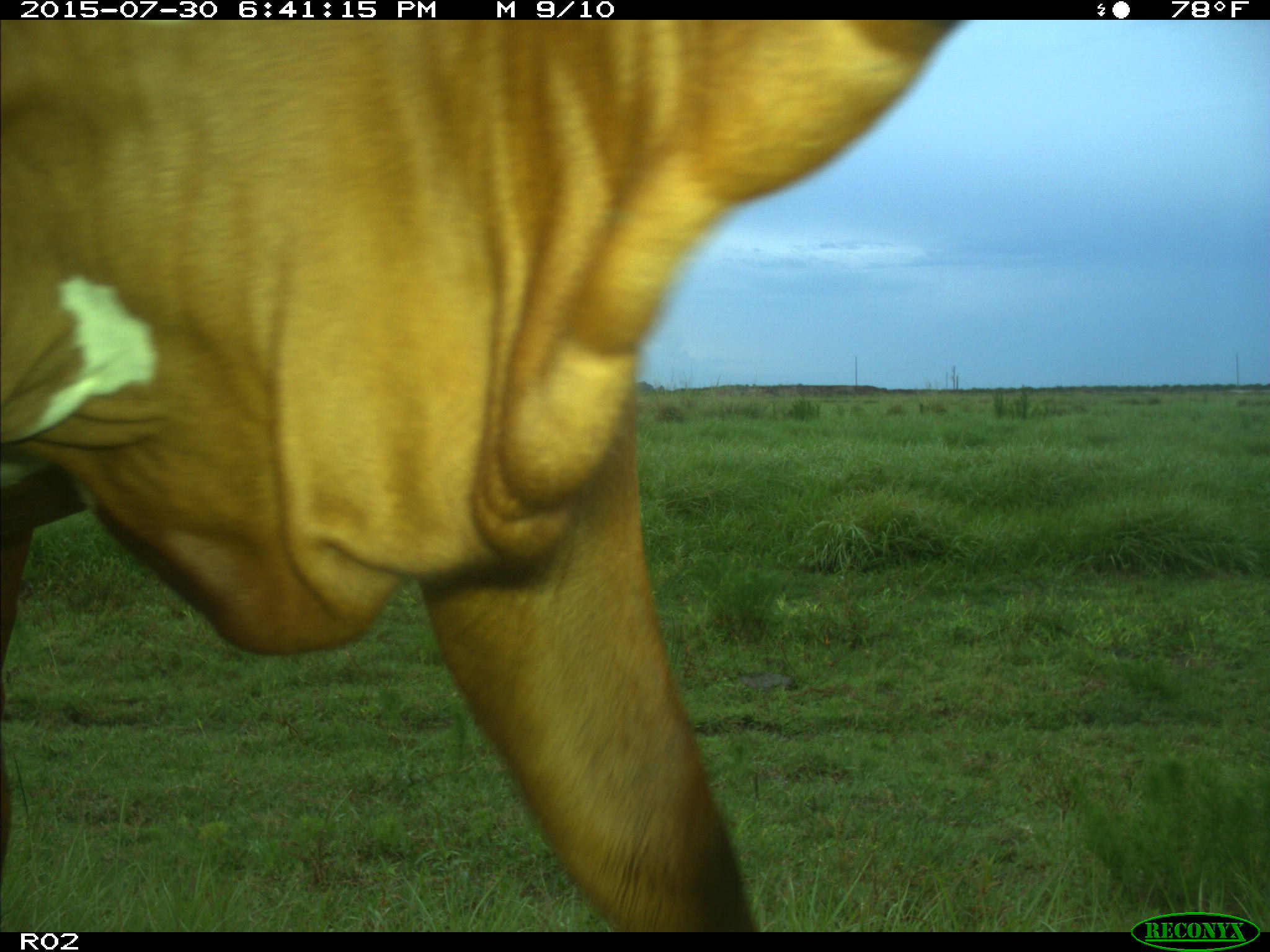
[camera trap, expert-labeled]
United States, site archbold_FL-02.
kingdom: Animalia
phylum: Chordata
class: Mammalia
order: Artiodactyla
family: Bovidae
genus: Bos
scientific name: Bos taurus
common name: domestic cow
Bos taurus (domestic cow).